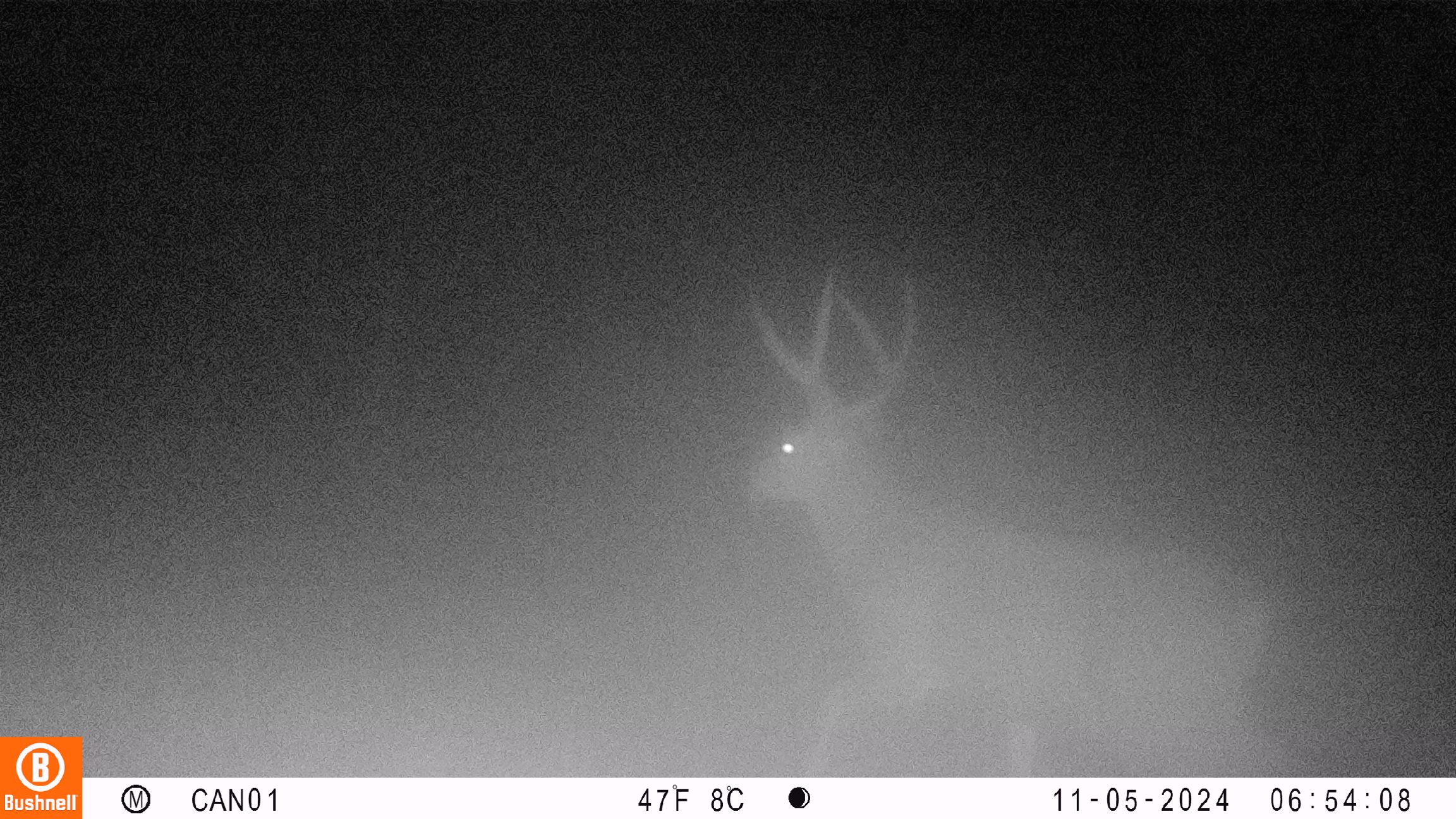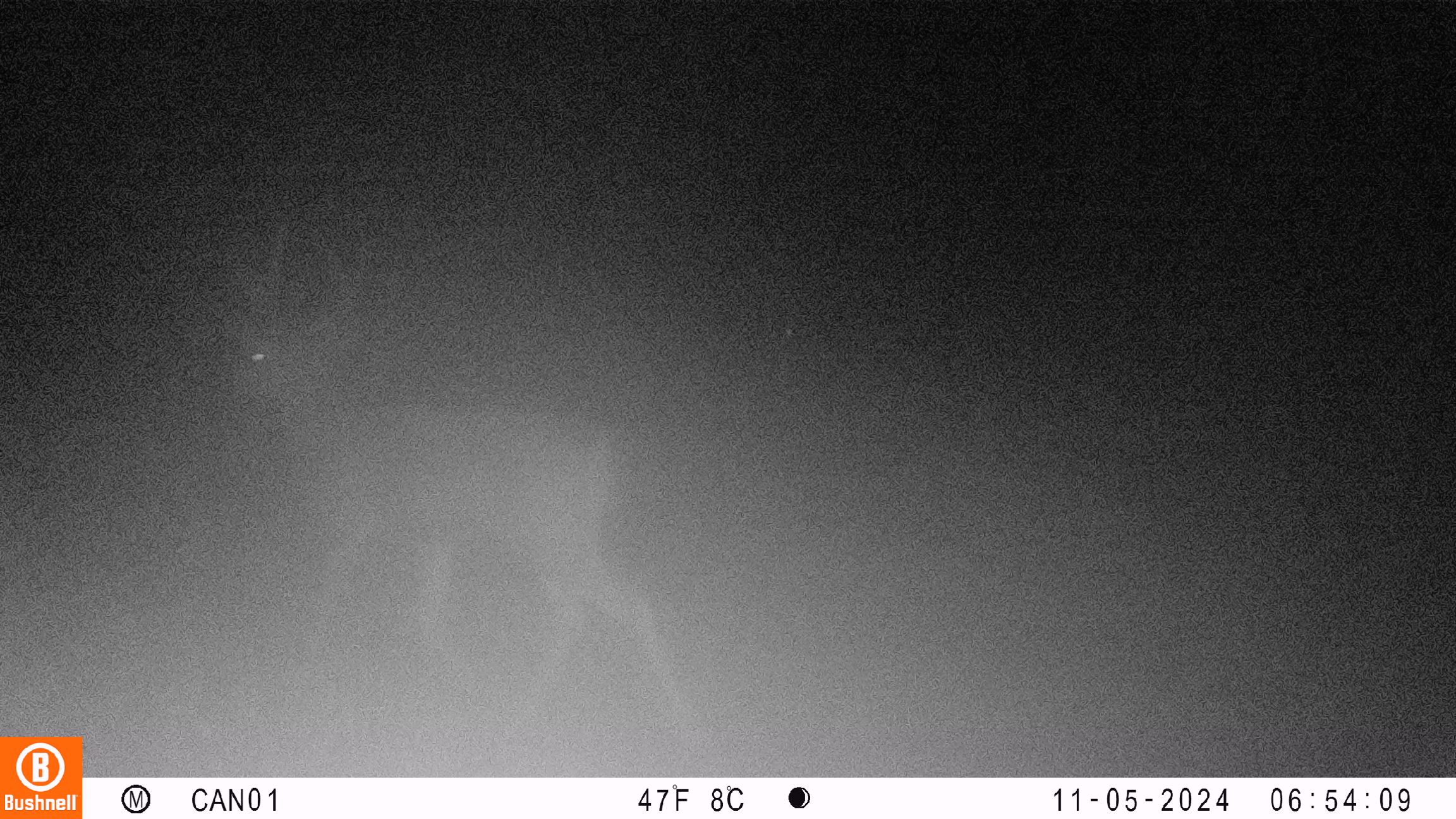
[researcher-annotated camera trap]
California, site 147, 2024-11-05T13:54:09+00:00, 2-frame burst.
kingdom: Animalia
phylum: Chordata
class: Mammalia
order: Artiodactyla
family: Cervidae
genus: Odocoileus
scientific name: Odocoileus hemionus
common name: mule deer